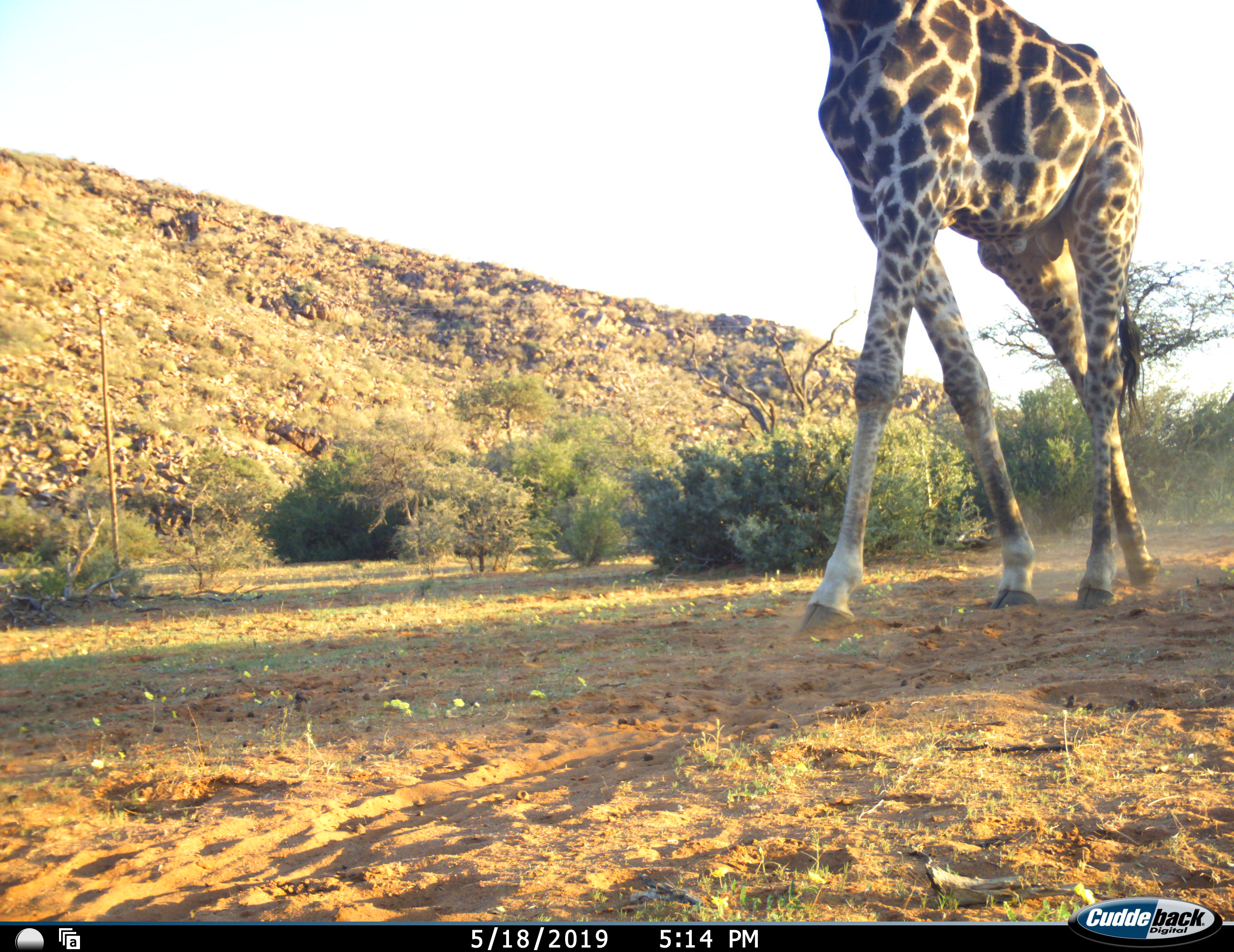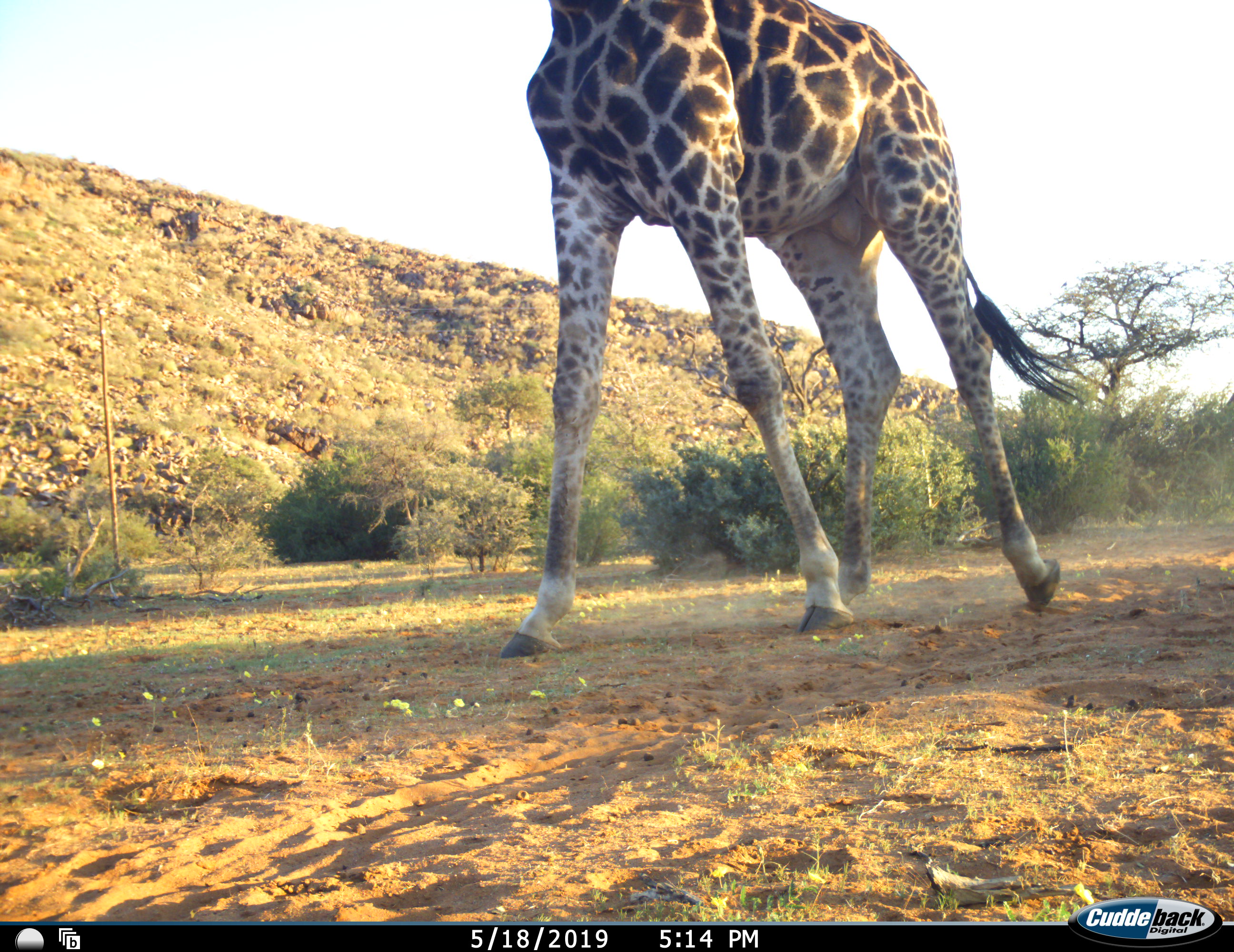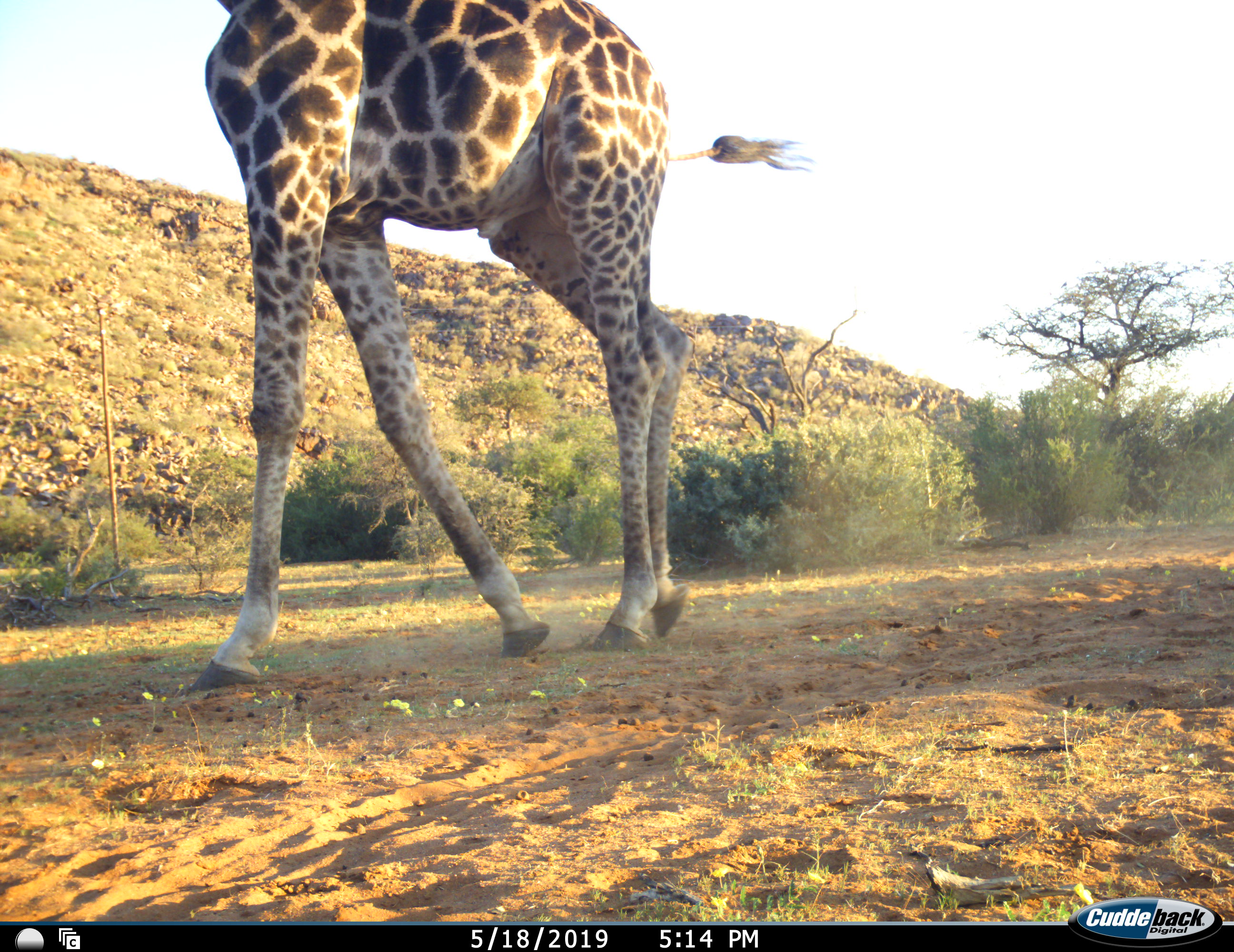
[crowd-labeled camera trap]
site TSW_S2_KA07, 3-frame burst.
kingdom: Animalia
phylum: Chordata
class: Mammalia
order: Artiodactyla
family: Giraffidae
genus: Giraffa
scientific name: Giraffa camelopardalis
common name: giraffe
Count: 1.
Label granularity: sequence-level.